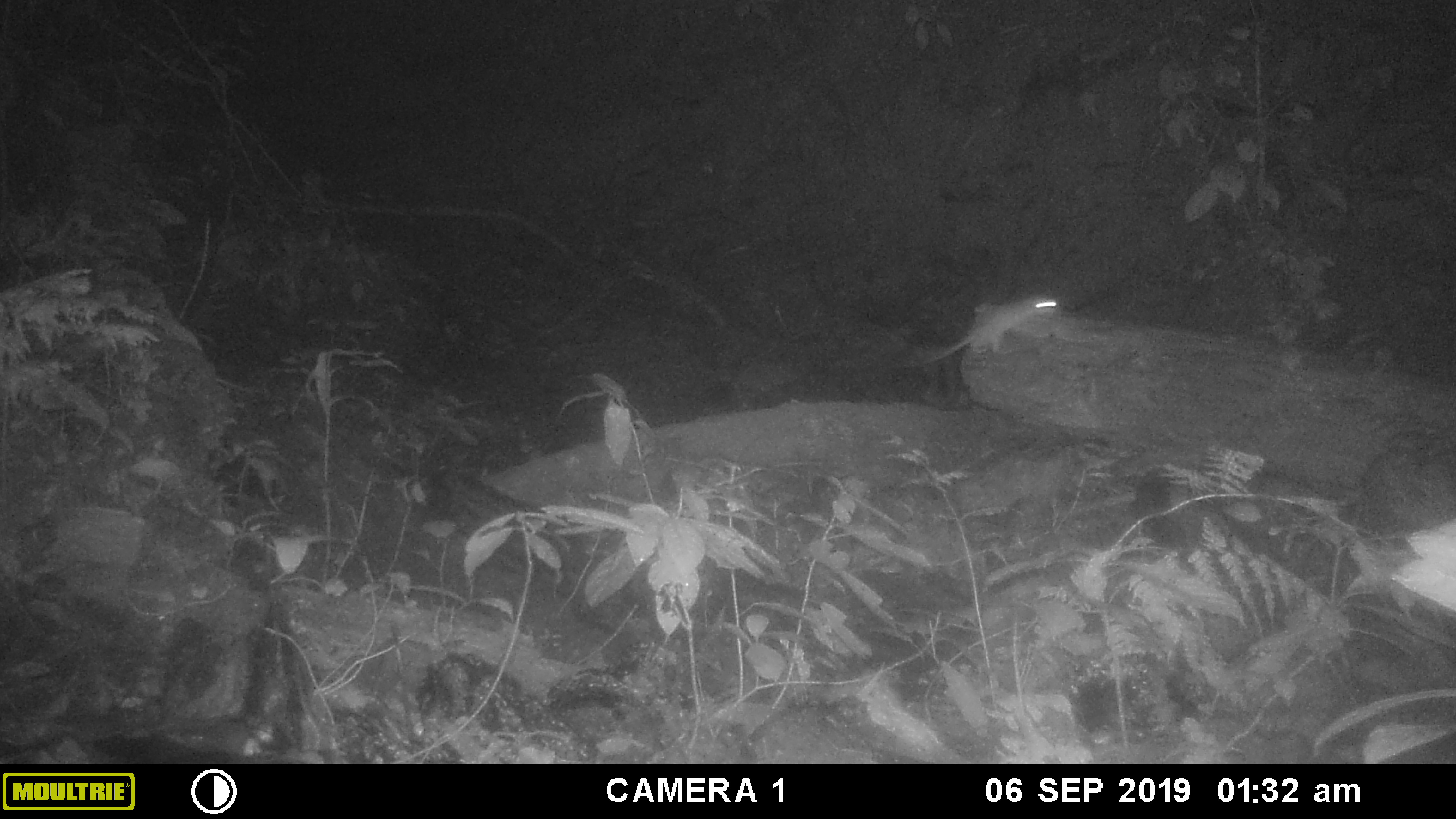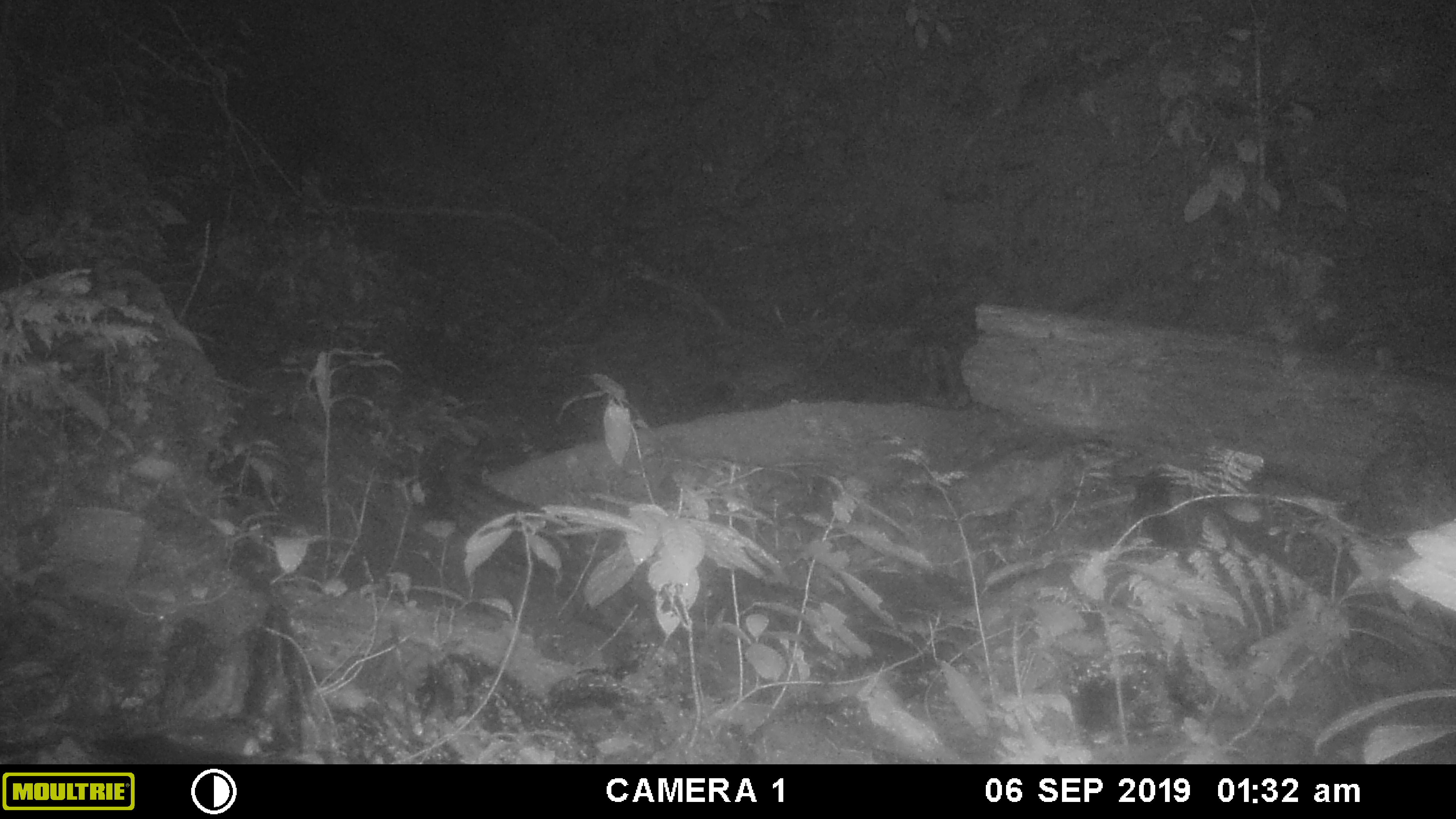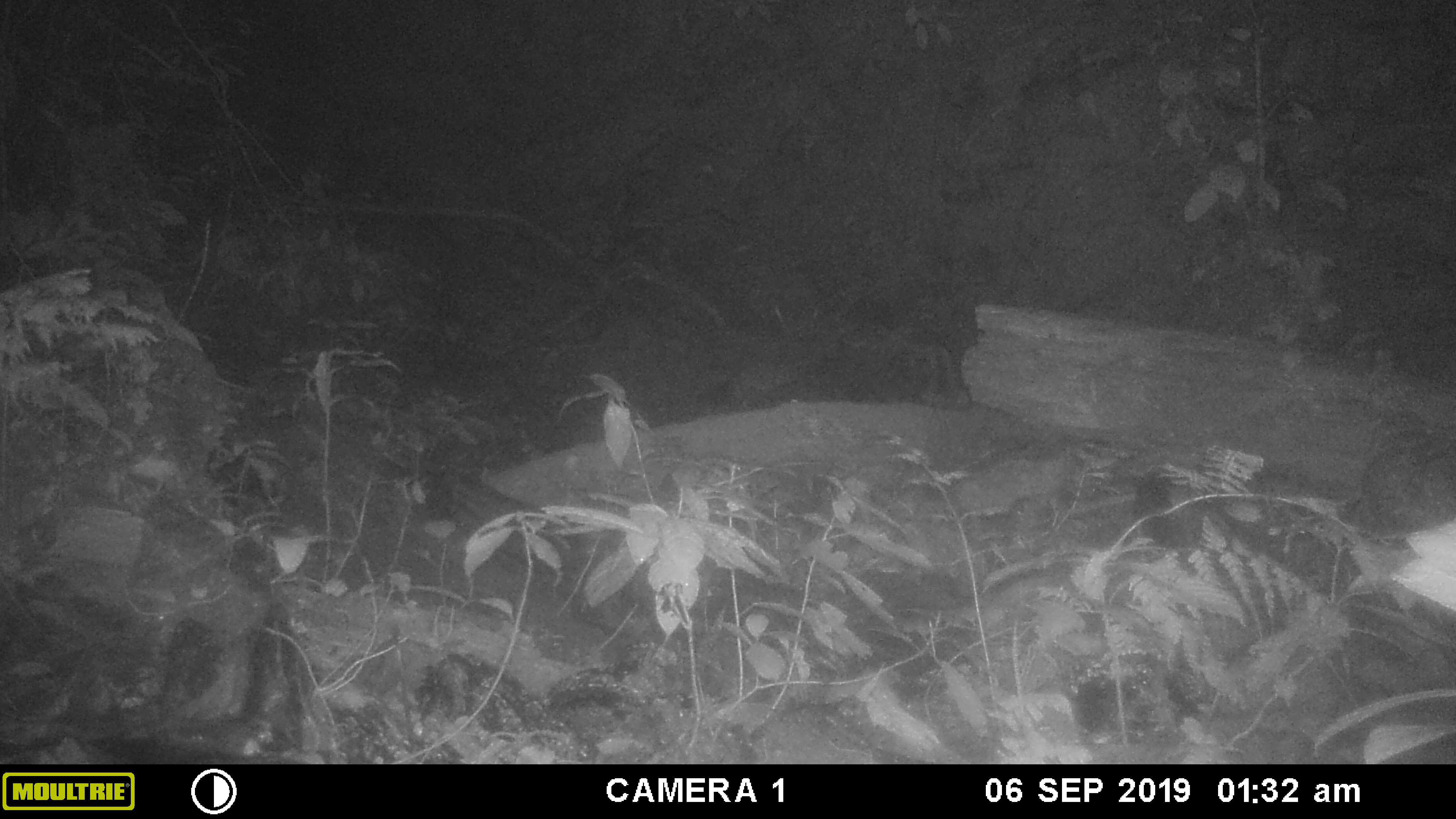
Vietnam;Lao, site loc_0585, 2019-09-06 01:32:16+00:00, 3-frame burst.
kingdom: Animalia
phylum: Chordata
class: Mammalia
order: Rodentia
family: Muridae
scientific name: Muridae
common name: old-world mice and rats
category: unidentified murid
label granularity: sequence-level